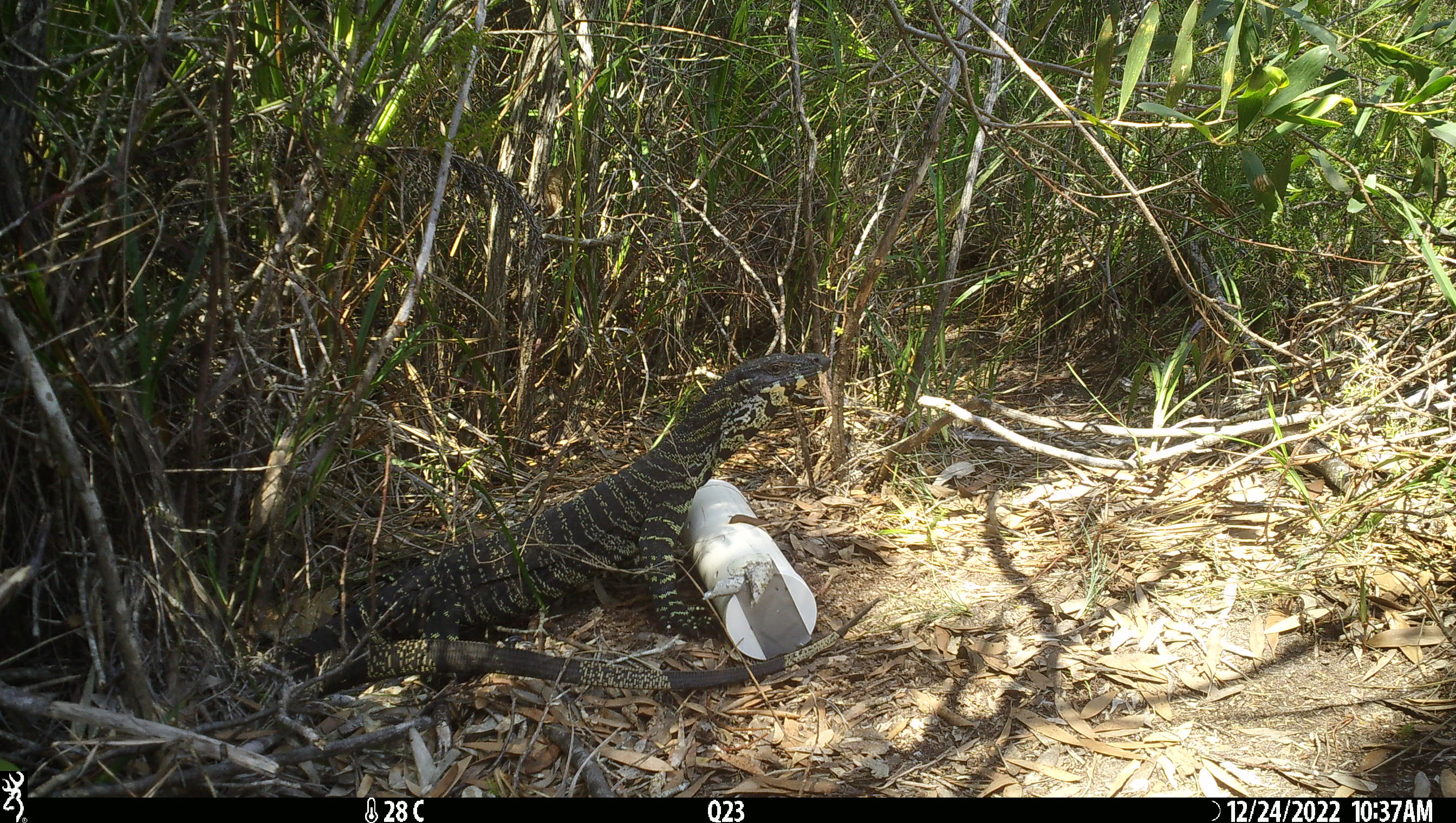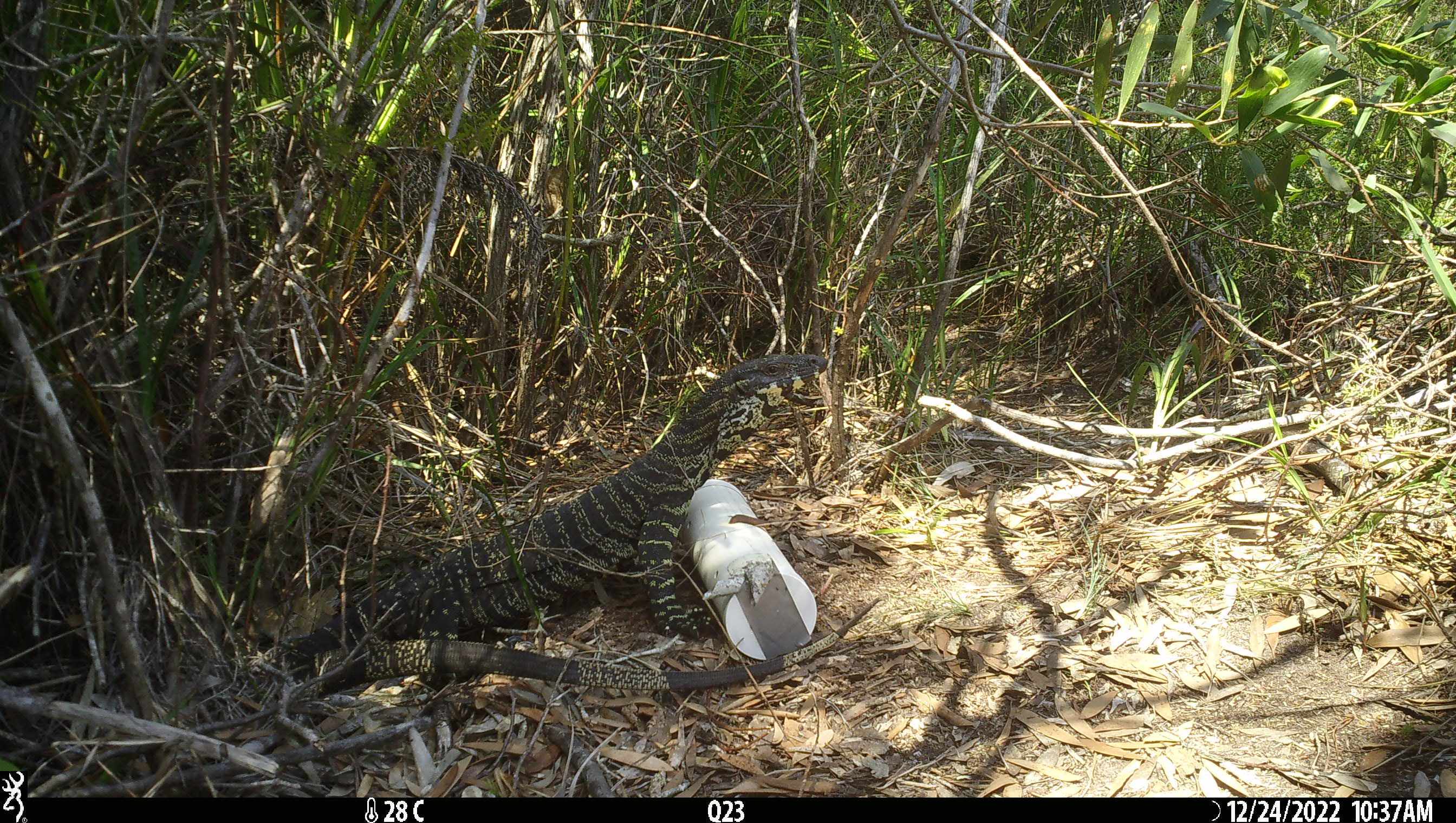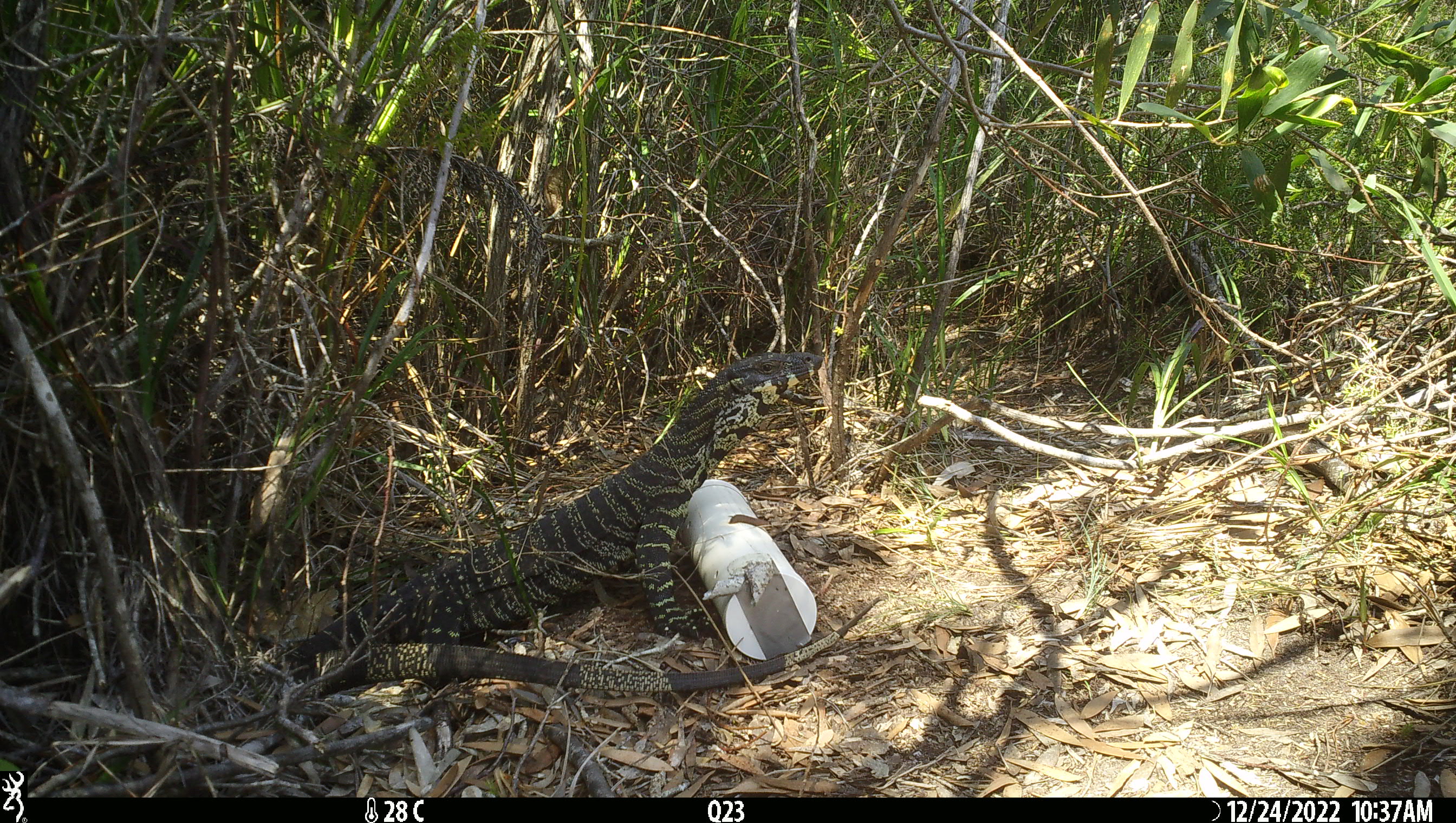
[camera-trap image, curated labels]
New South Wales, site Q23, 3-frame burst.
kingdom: Animalia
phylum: Chordata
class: Reptilia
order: Squamata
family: Varanidae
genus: Varanus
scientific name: Varanus varius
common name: lace monitor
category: goanna